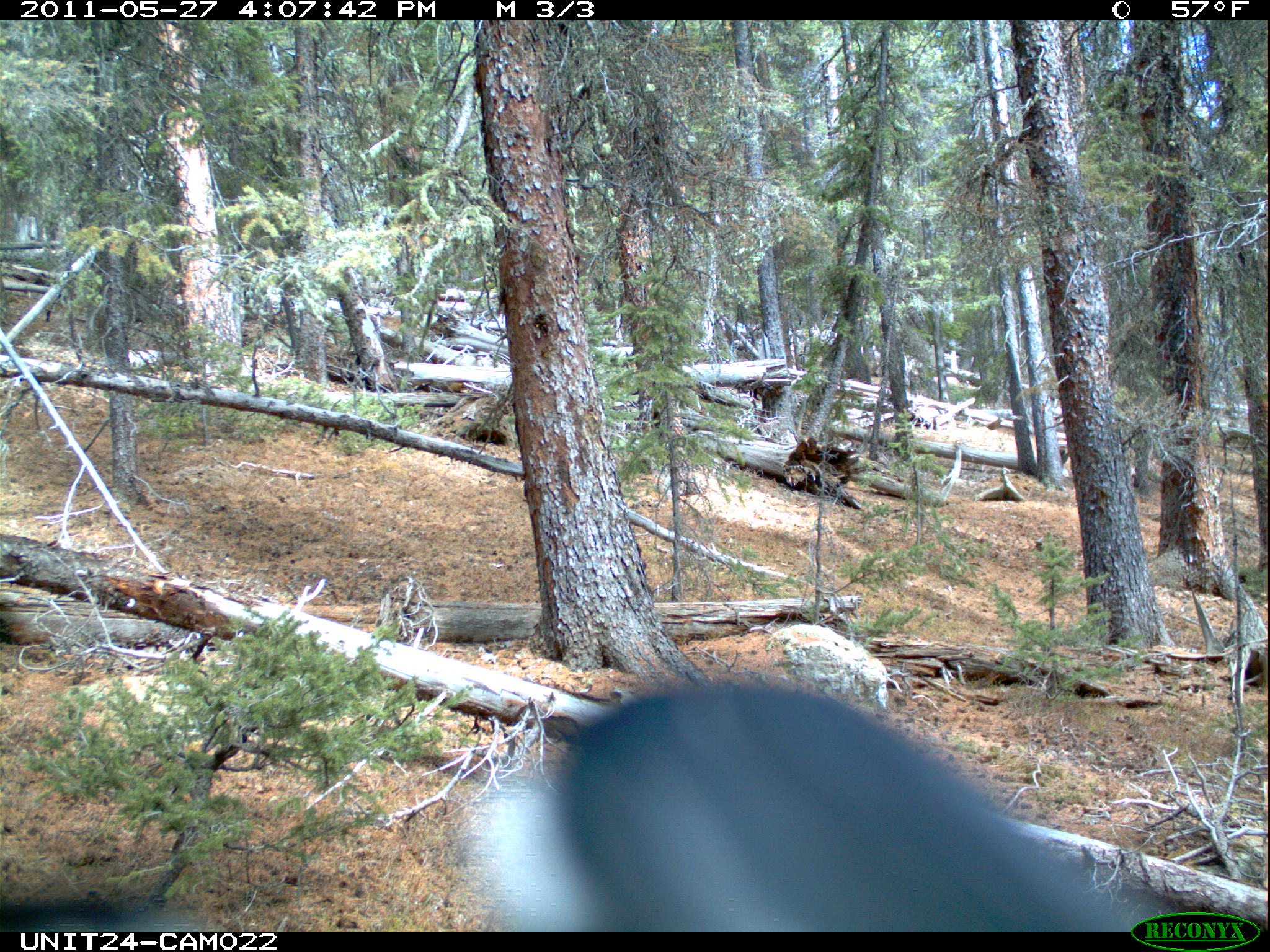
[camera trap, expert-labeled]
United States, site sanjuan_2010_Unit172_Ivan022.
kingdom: Animalia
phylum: Chordata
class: Aves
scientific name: Aves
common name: birds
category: unidentified bird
Unidentified bird (birds) (Aves).